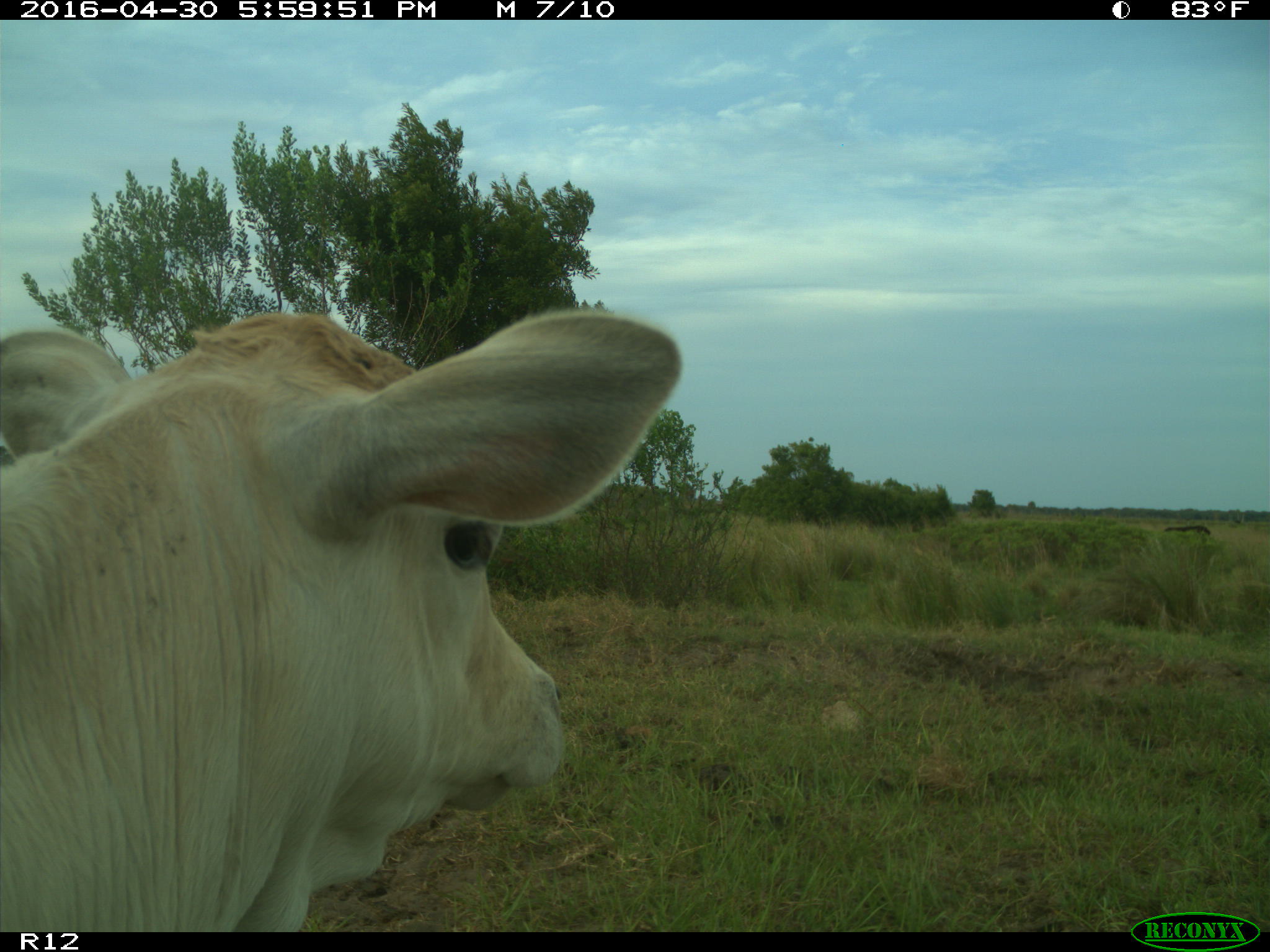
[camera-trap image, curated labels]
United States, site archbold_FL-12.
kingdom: Animalia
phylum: Chordata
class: Mammalia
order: Artiodactyla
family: Bovidae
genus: Bos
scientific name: Bos taurus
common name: domestic cow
Bos taurus (domestic cow).